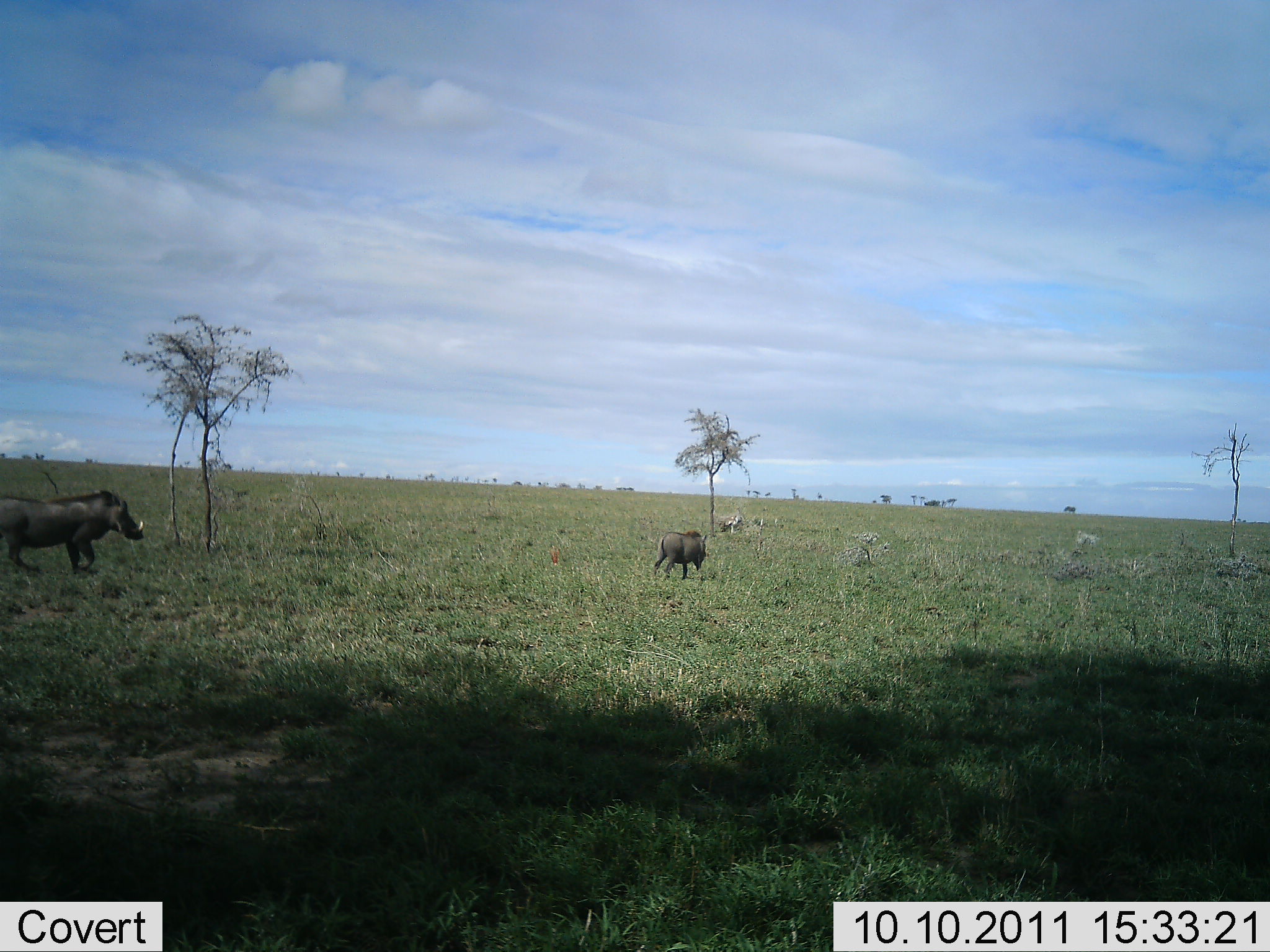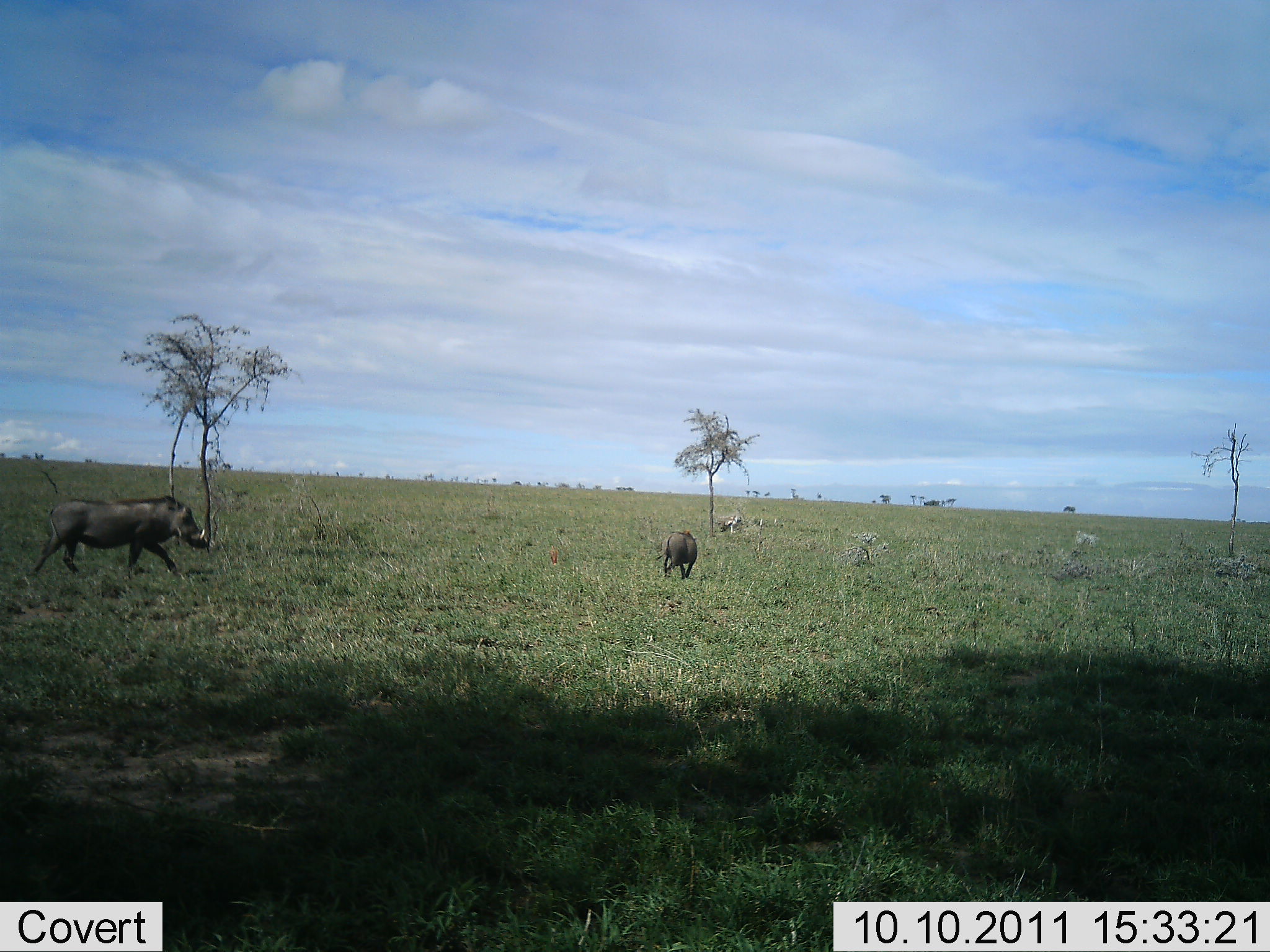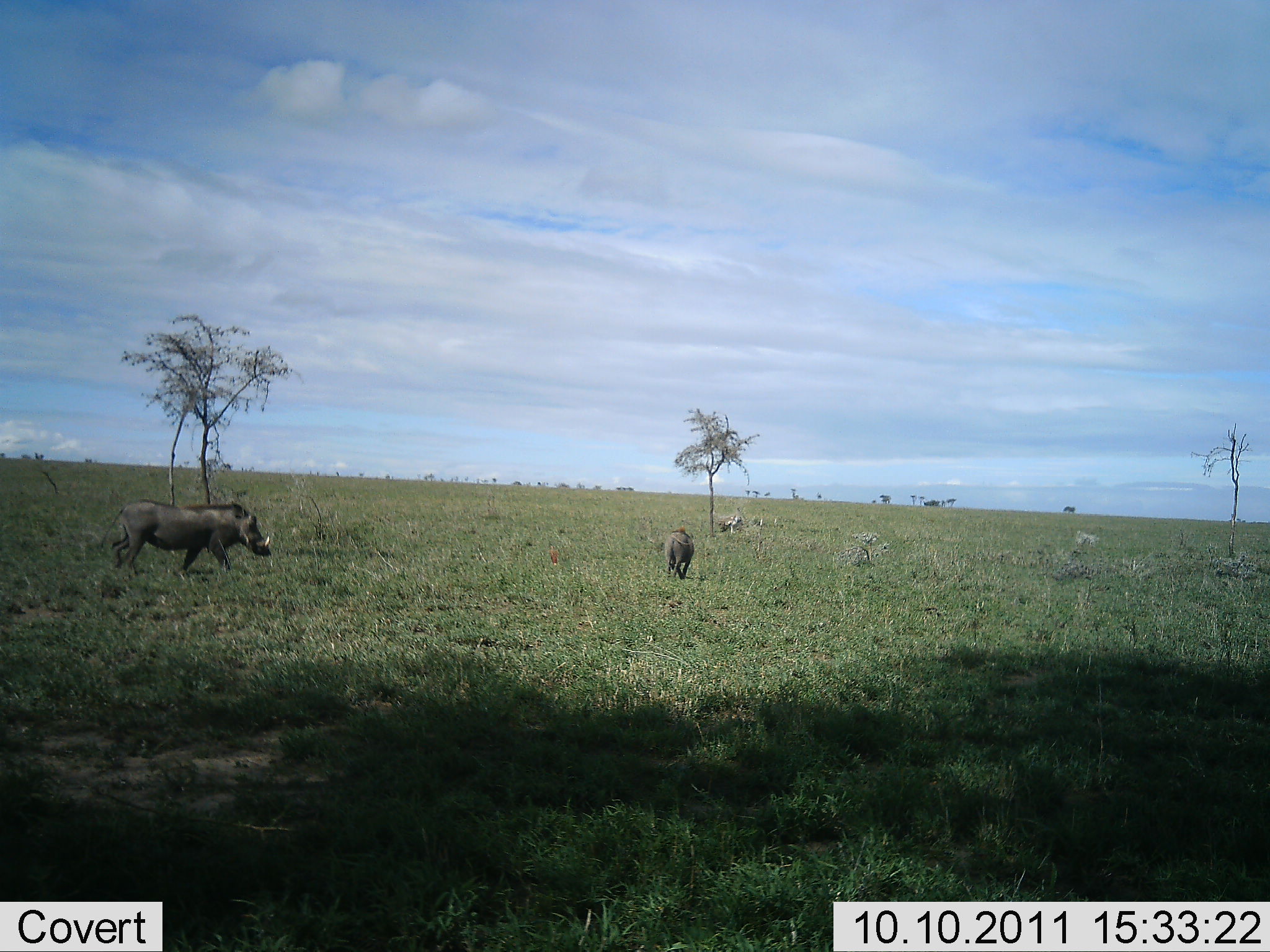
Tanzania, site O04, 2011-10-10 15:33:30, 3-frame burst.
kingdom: Animalia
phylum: Chordata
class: Mammalia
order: Artiodactyla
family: Suidae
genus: Phacochoerus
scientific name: Phacochoerus africanus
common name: warthog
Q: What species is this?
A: Warthog (Phacochoerus africanus).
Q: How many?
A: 2.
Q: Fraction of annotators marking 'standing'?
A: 9%.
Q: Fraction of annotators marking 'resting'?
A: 0%.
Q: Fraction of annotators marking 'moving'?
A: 100%.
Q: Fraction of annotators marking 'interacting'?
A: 0%.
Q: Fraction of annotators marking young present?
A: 0%.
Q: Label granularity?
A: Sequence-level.